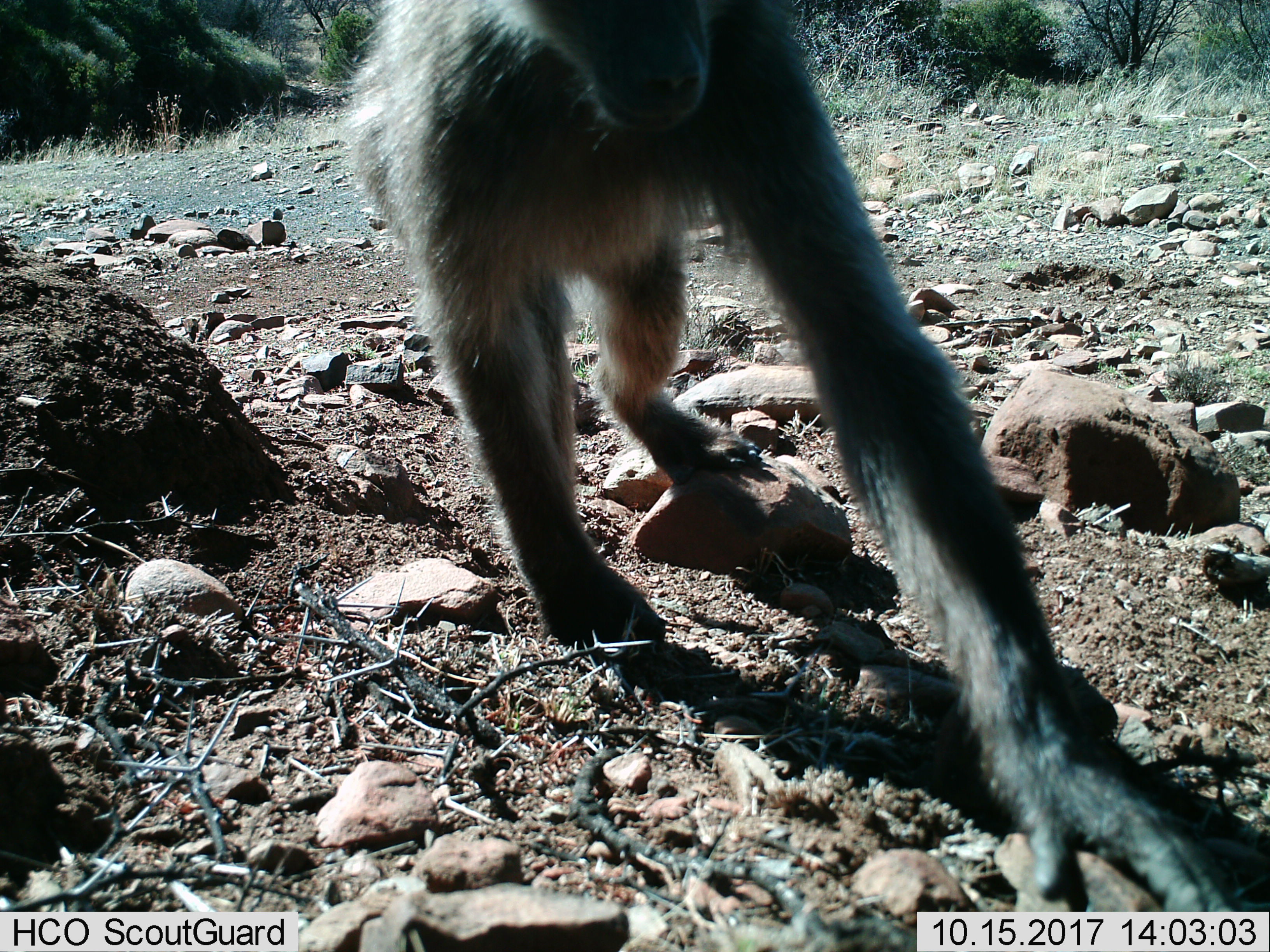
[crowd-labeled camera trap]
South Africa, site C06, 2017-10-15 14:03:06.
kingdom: Animalia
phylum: Chordata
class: Mammalia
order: Primates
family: Cercopithecidae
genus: Papio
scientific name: Papio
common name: baboon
Baboon (Papio), count 1. Behavior (volunteer vote fractions): standing 17%, resting 0%, moving 83%, interacting 0%. Young present (vote fraction): 0%. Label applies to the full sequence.